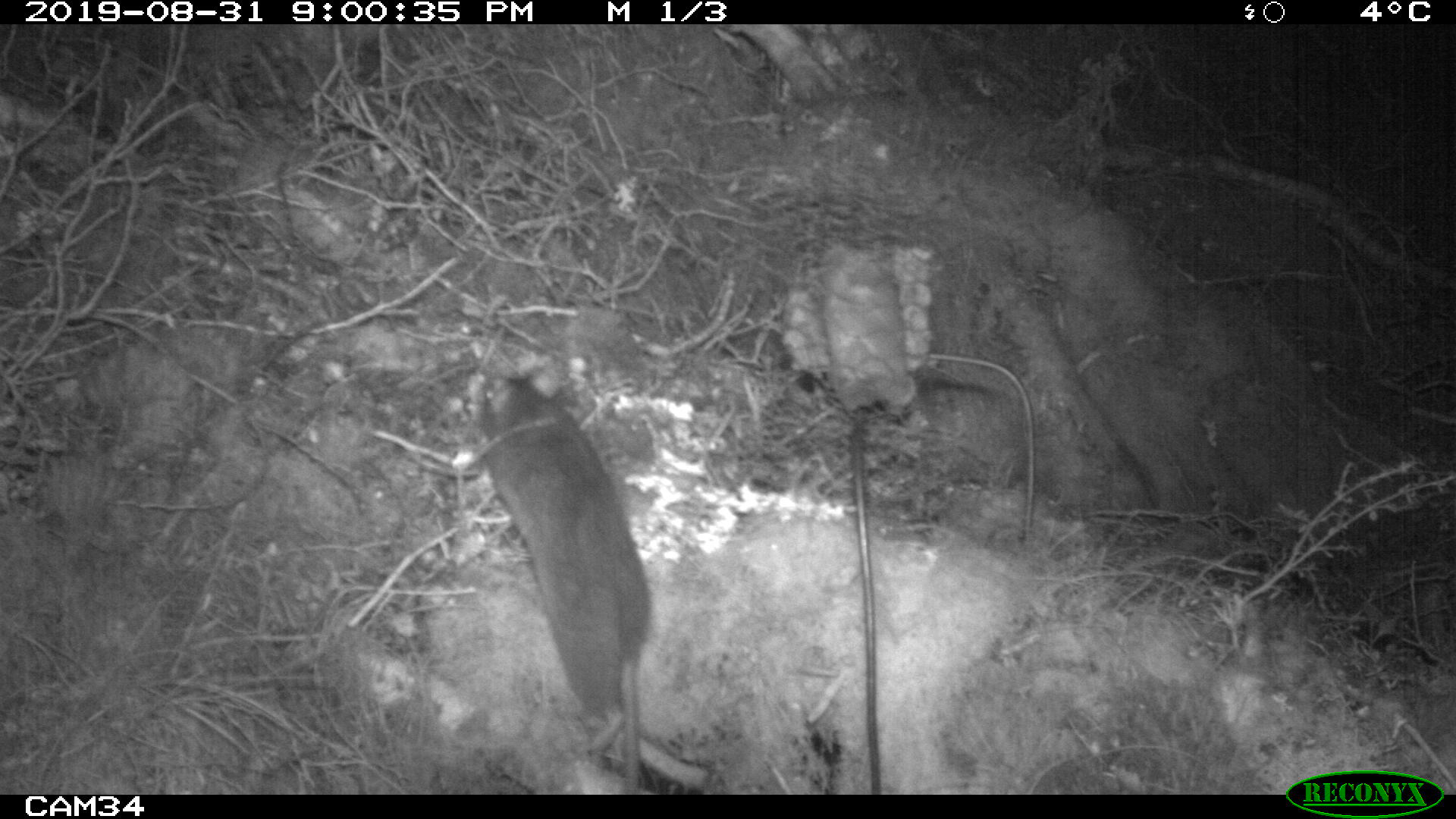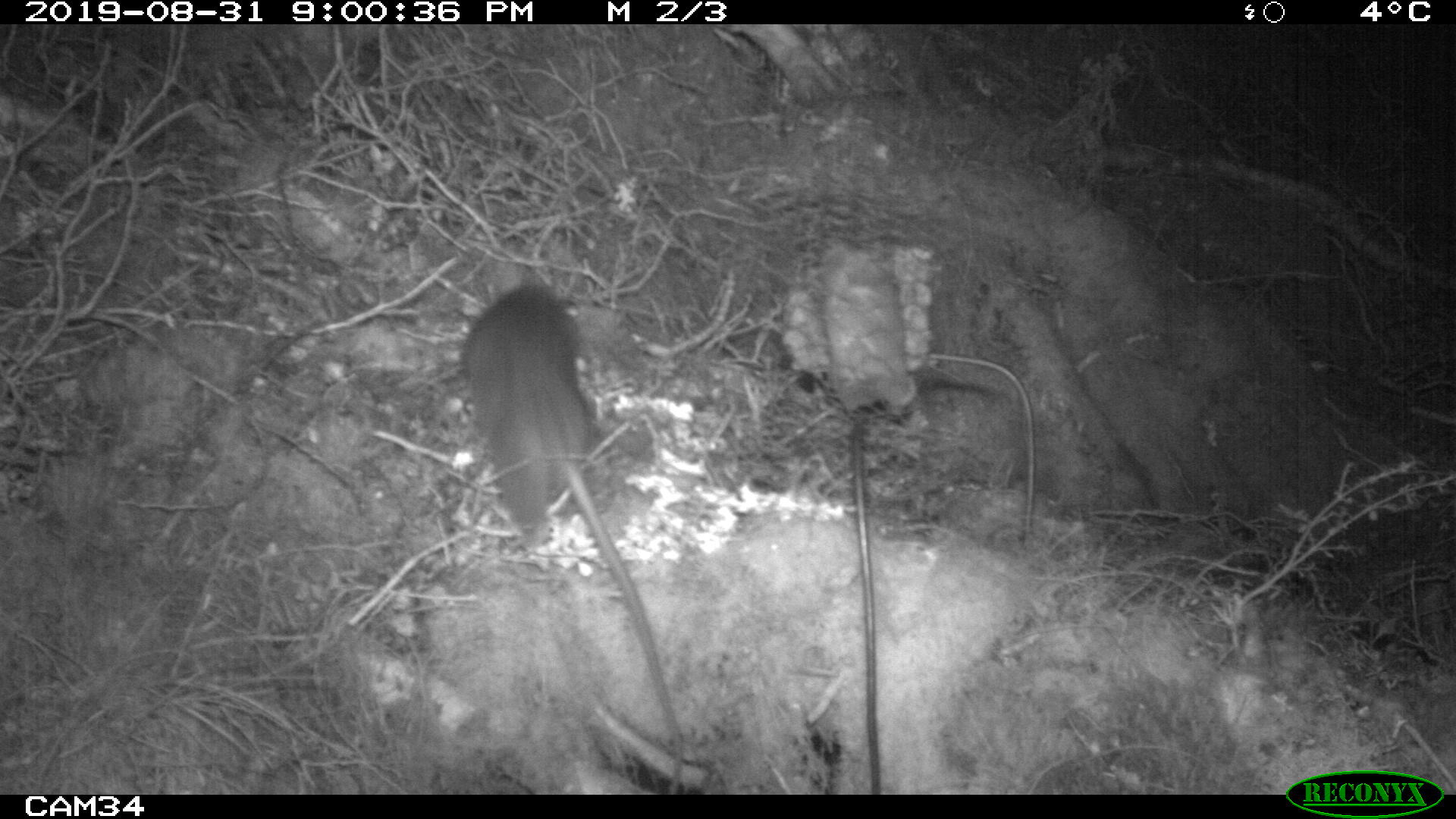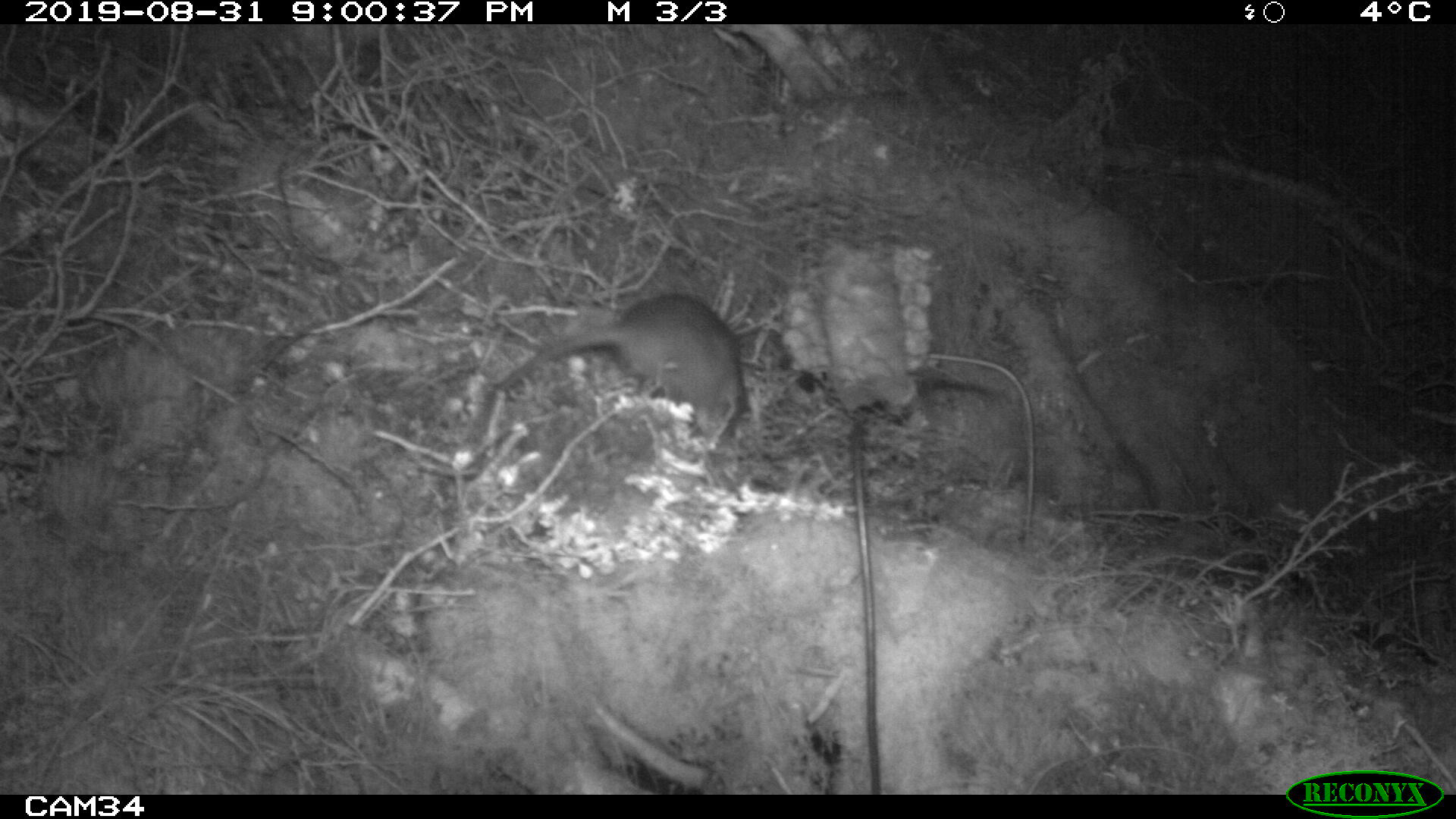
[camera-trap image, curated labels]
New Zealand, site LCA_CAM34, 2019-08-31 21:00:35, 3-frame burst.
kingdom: Animalia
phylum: Chordata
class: Mammalia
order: Rodentia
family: Muridae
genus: Rattus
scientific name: Rattus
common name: rat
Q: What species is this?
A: Rat (Rattus).